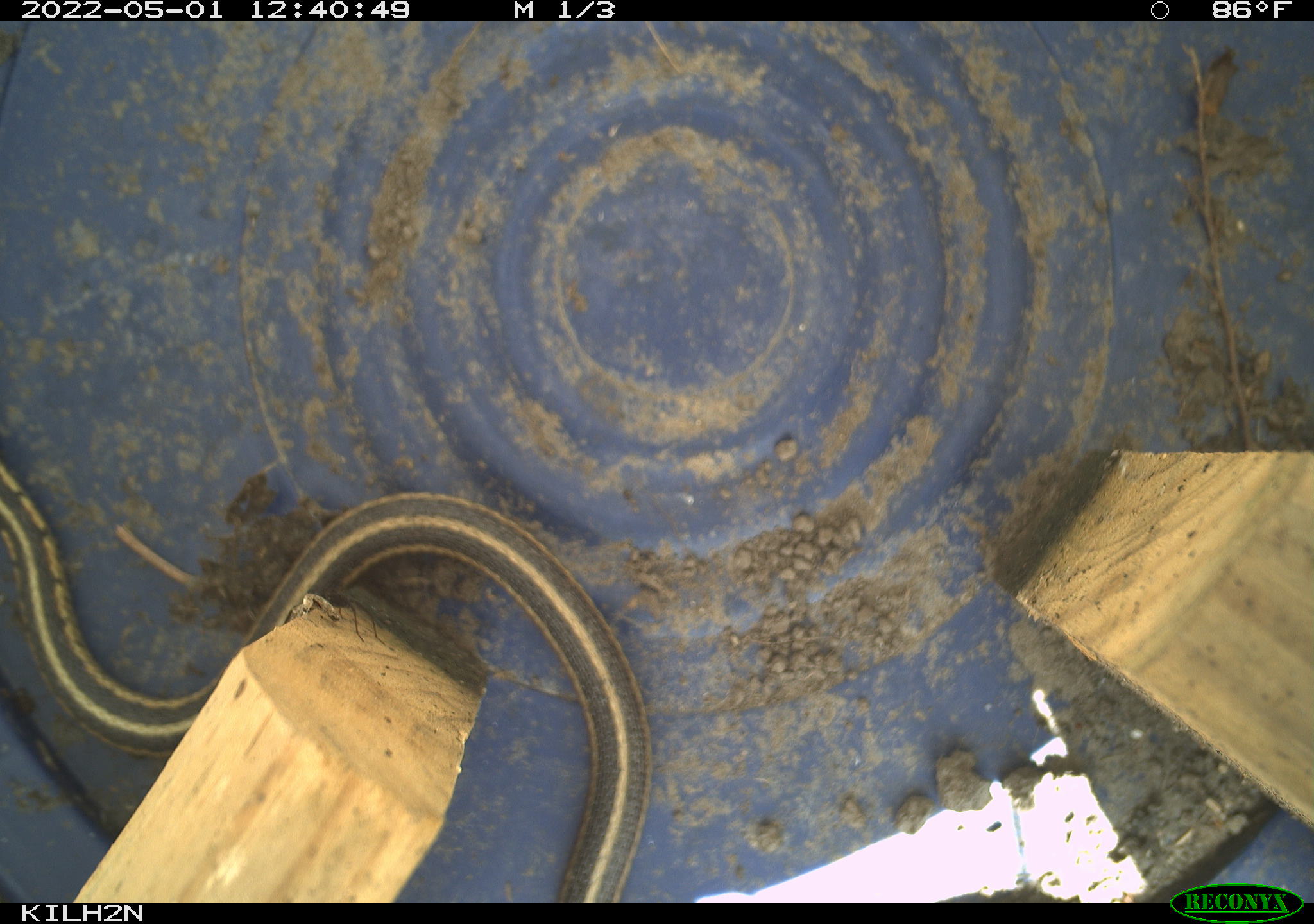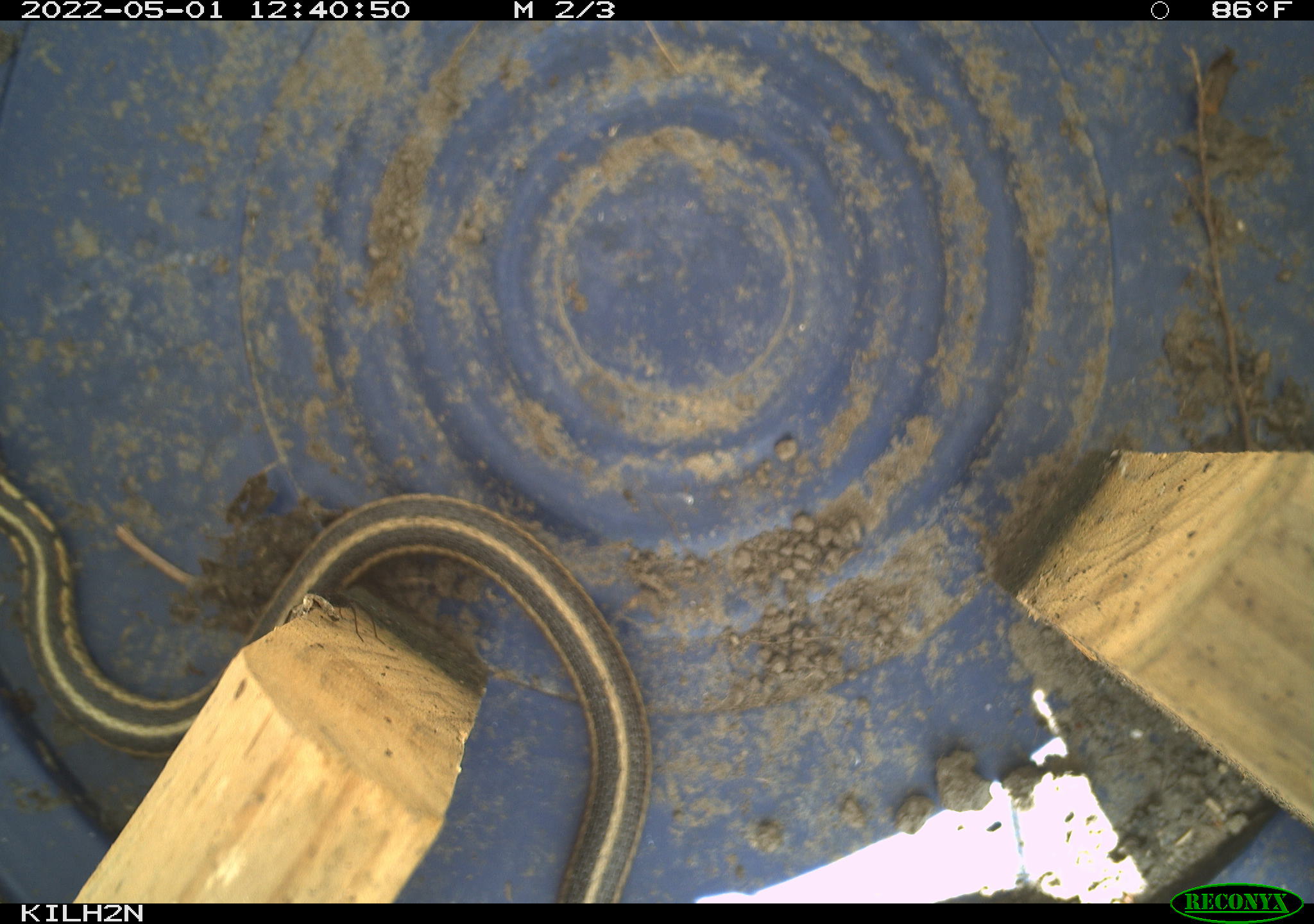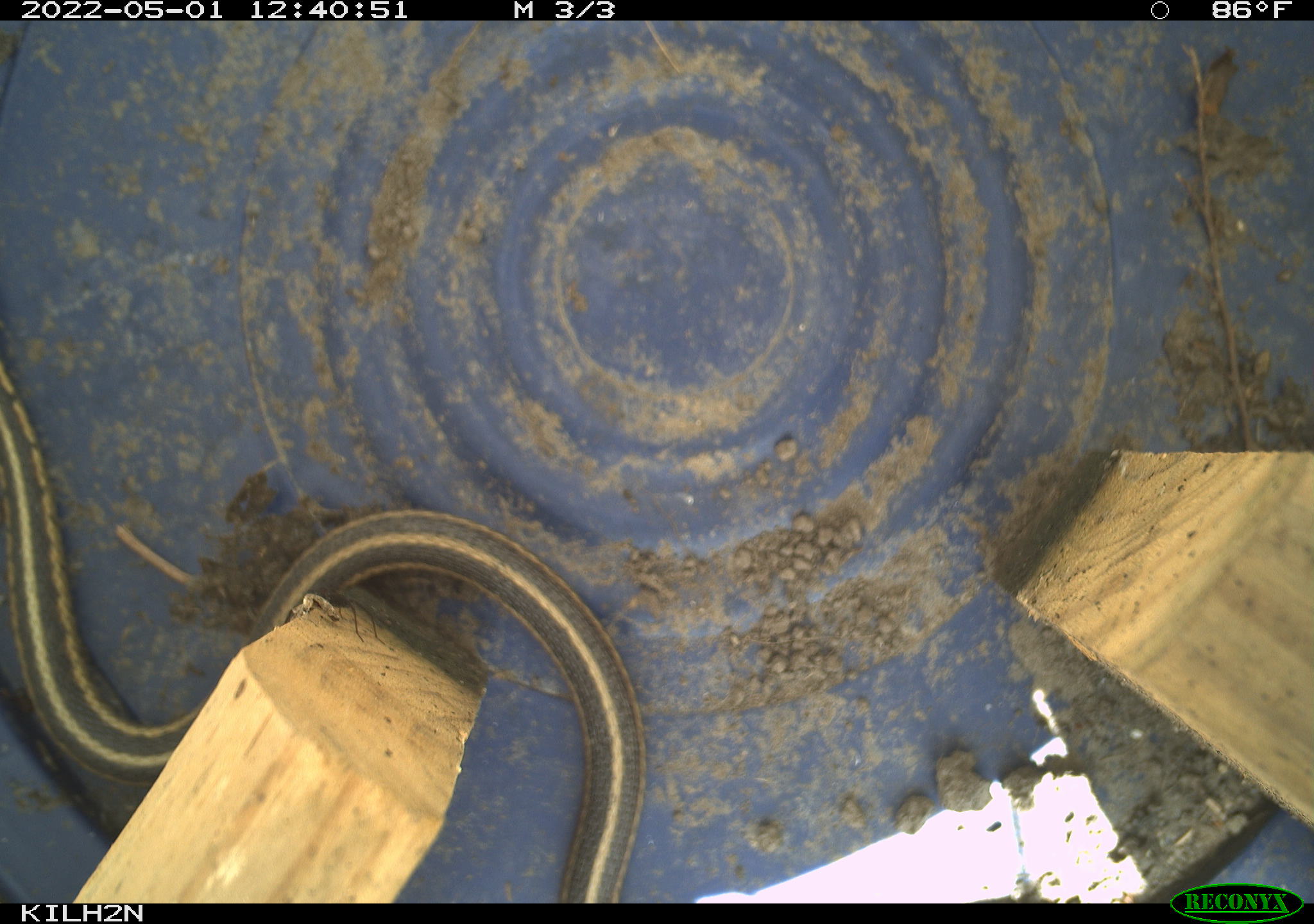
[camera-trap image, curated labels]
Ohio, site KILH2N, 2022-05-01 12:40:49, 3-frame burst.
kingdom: Animalia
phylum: Chordata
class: Reptilia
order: Squamata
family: Colubridae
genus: Thamnophis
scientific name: Thamnophis sirtalis sirtalis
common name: eastern gartersnake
Eastern gartersnake (Thamnophis sirtalis sirtalis).